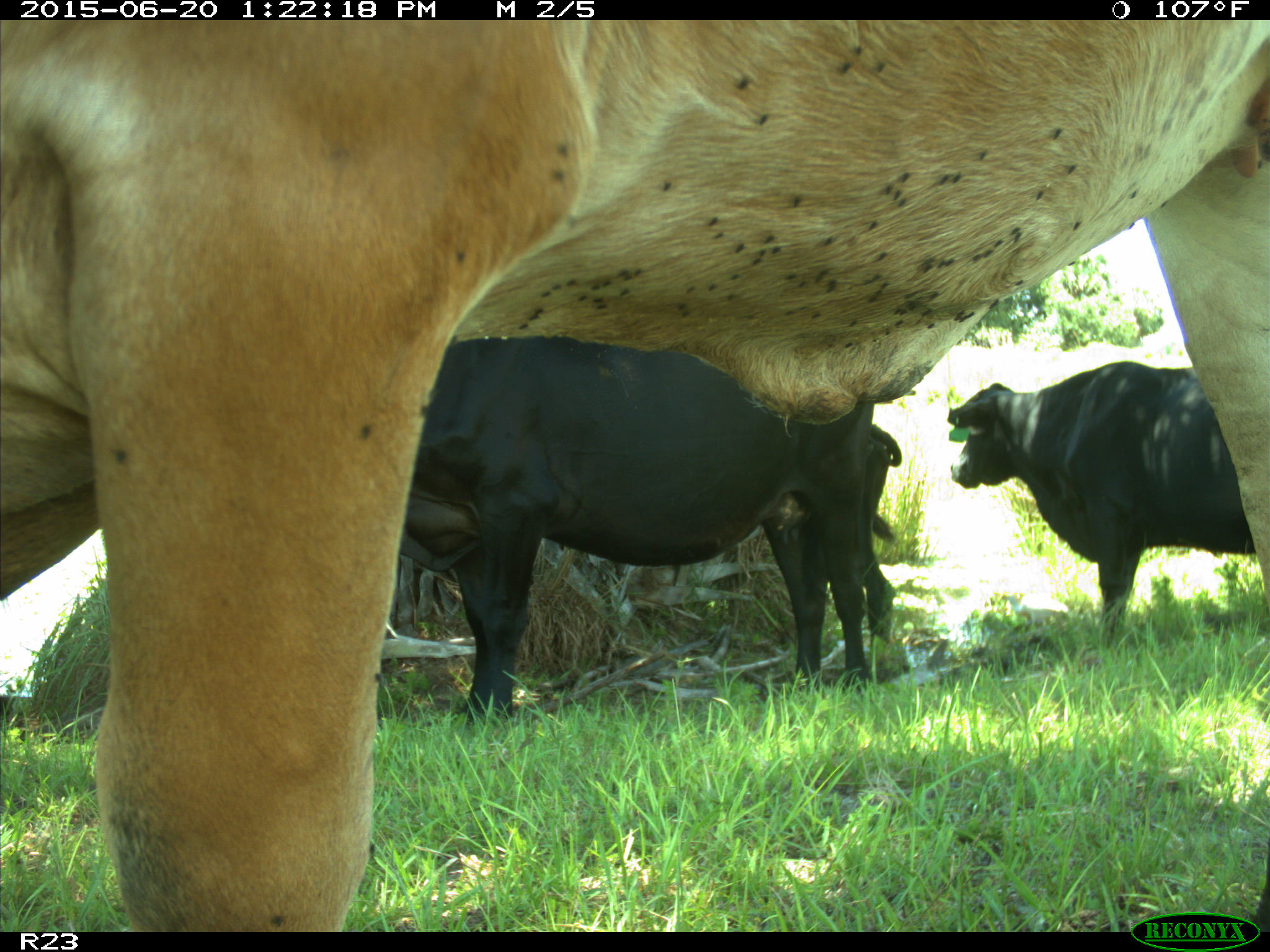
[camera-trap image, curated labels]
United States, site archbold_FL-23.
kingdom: Animalia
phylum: Chordata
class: Mammalia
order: Artiodactyla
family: Bovidae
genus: Bos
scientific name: Bos taurus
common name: domestic cow